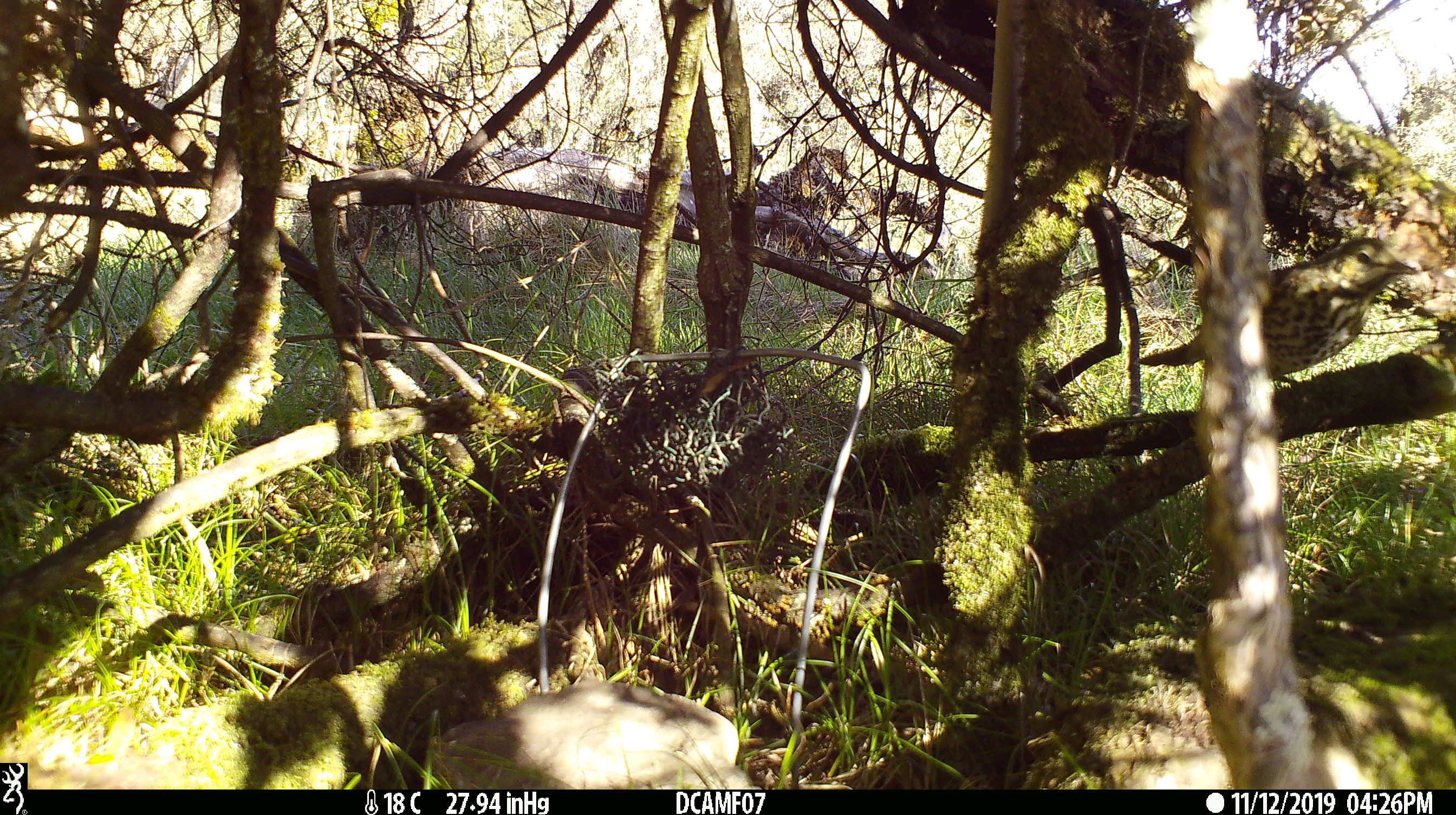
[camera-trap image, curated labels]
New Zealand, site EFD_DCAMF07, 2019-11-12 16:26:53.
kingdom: Animalia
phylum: Chordata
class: Aves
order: Passeriformes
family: Turdidae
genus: Turdus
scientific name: Turdus philomelos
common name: song thrush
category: thrush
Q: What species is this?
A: Thrush (song thrush) (Turdus philomelos).